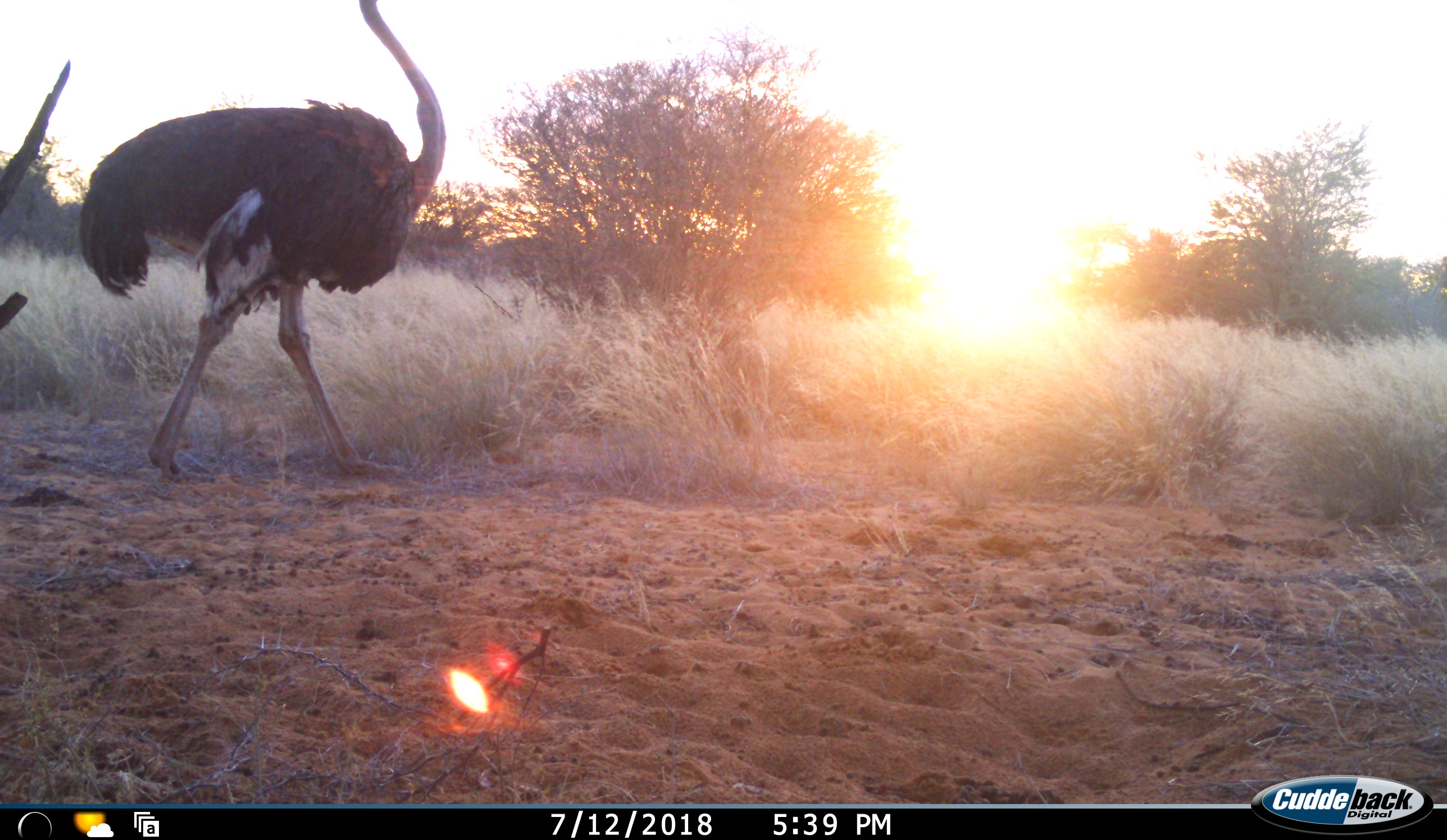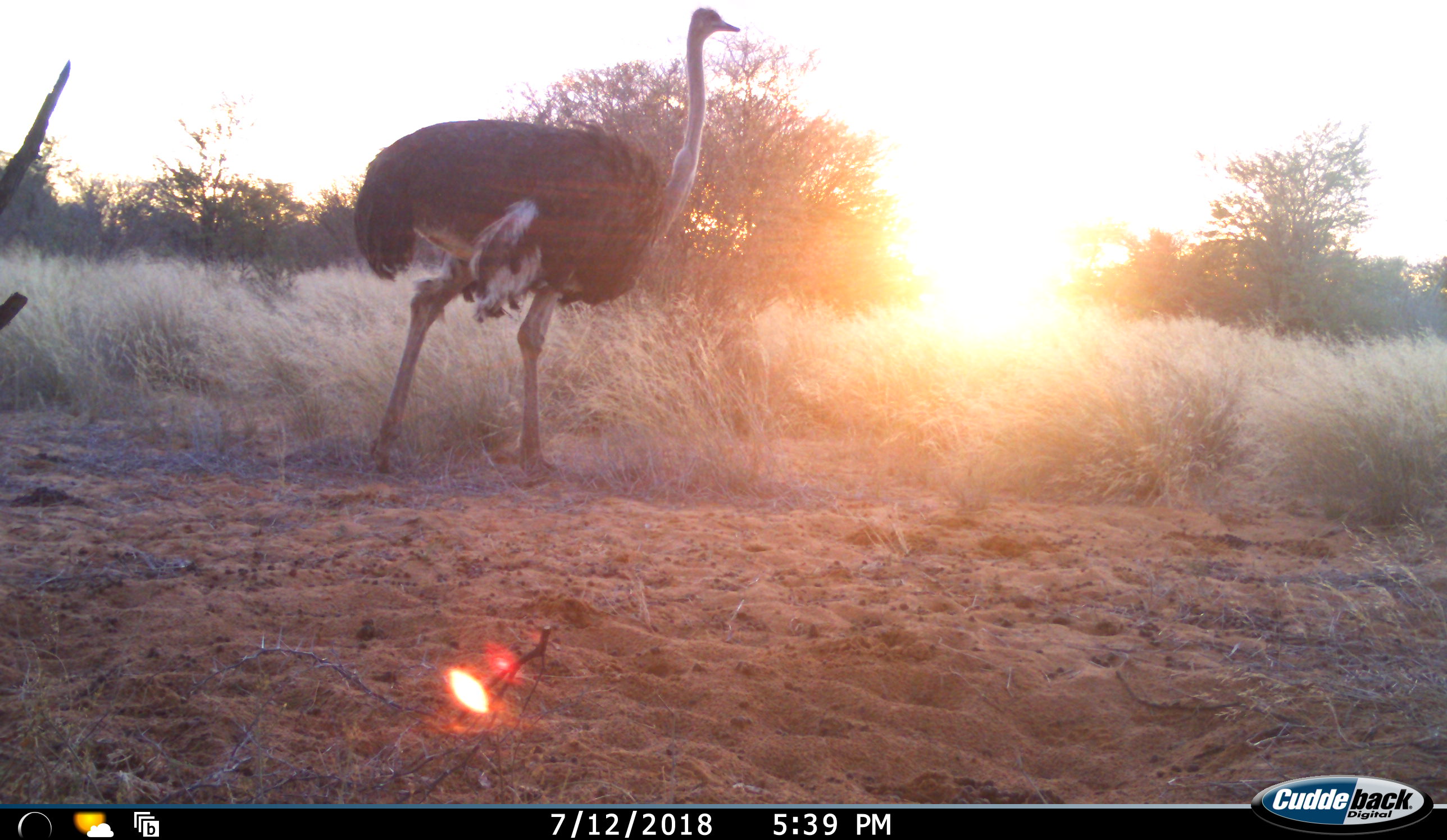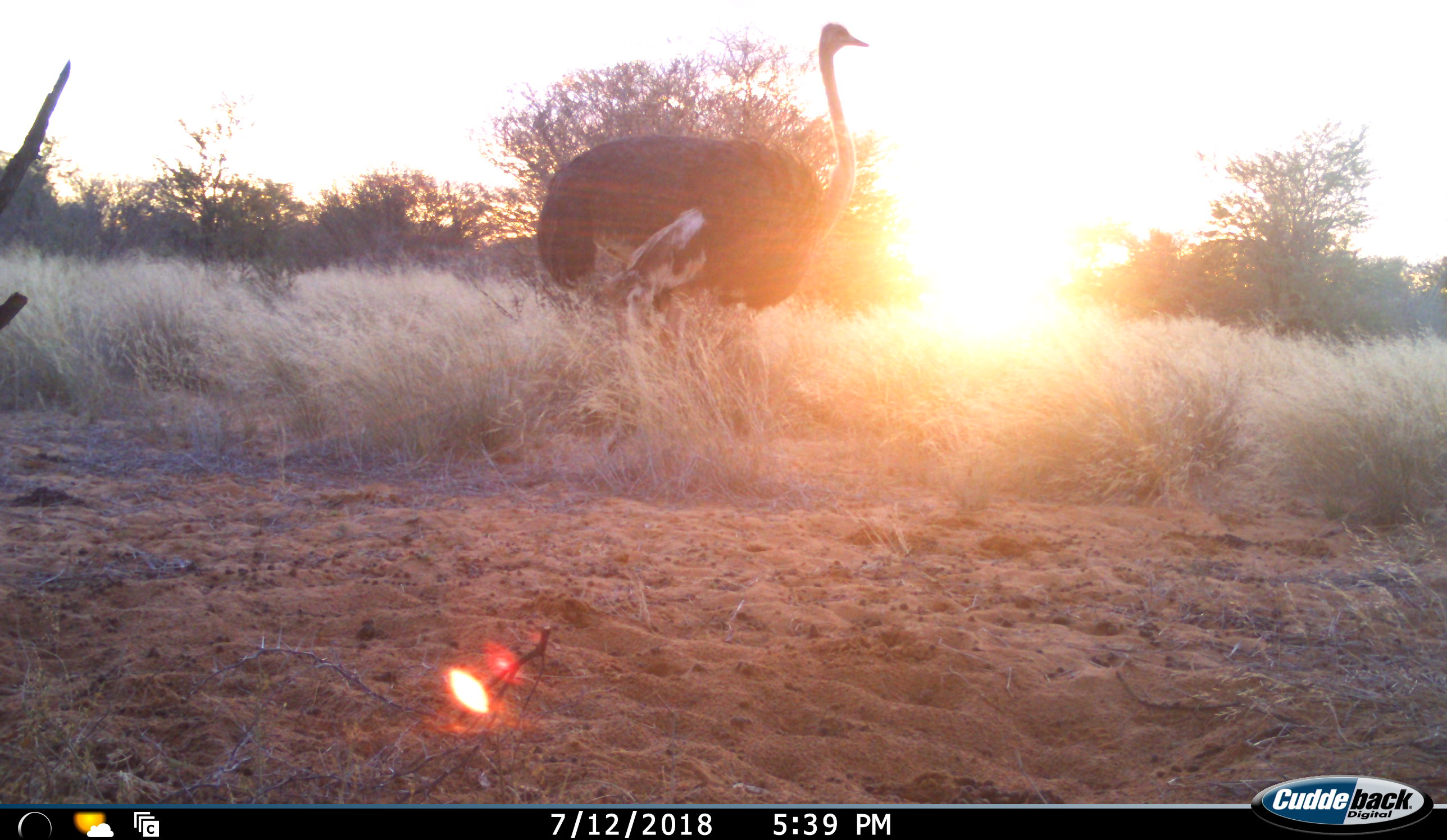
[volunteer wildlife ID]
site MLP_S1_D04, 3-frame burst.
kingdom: Animalia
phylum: Chordata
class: Aves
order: Struthioniformes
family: Struthionidae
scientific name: Struthionidae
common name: ostrich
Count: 1.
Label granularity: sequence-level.